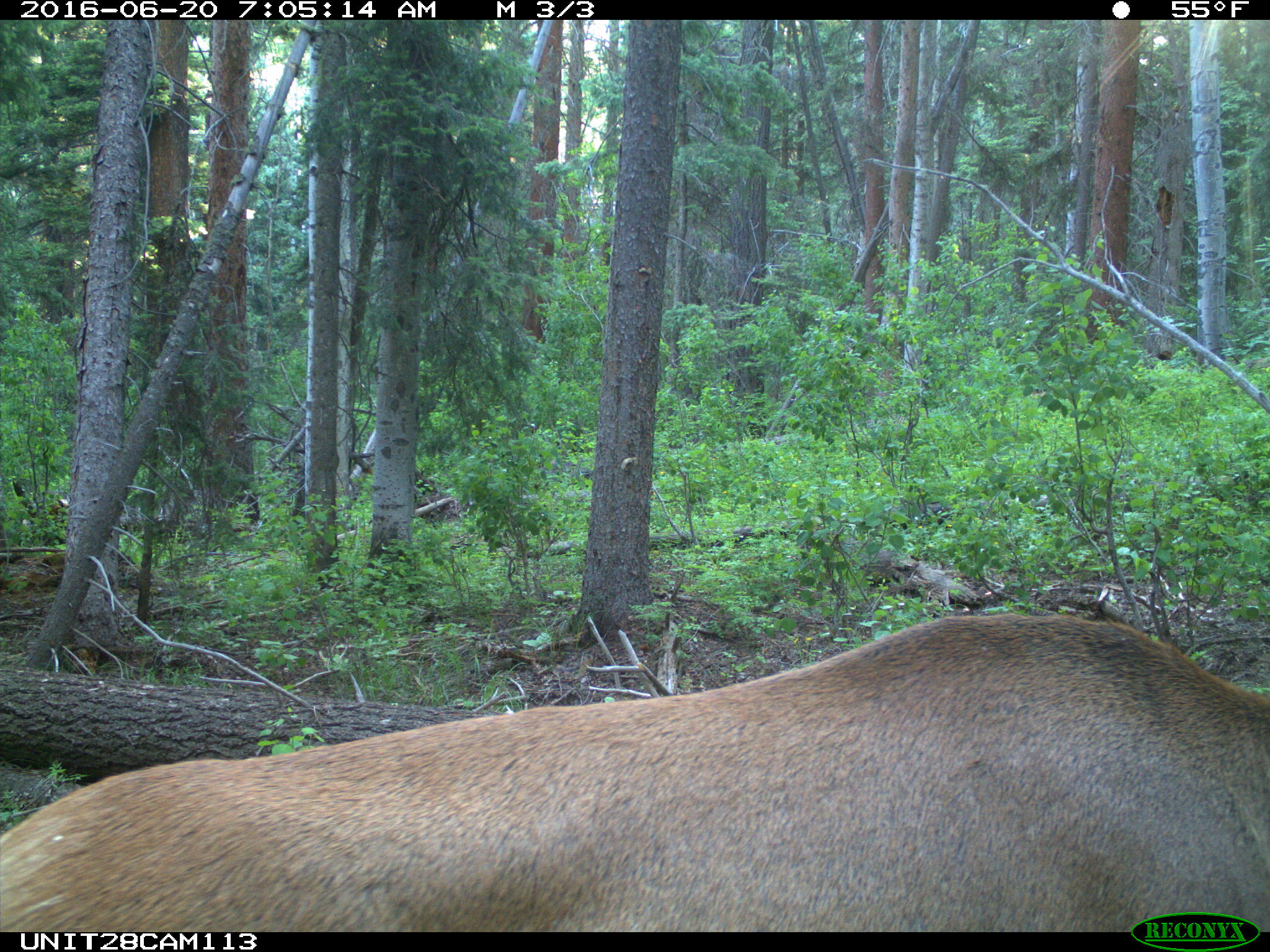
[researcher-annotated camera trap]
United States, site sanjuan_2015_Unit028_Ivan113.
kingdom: Animalia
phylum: Chordata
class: Mammalia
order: Artiodactyla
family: Cervidae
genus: Cervus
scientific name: Cervus elaphus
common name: red deer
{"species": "Cervus elaphus (red deer)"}